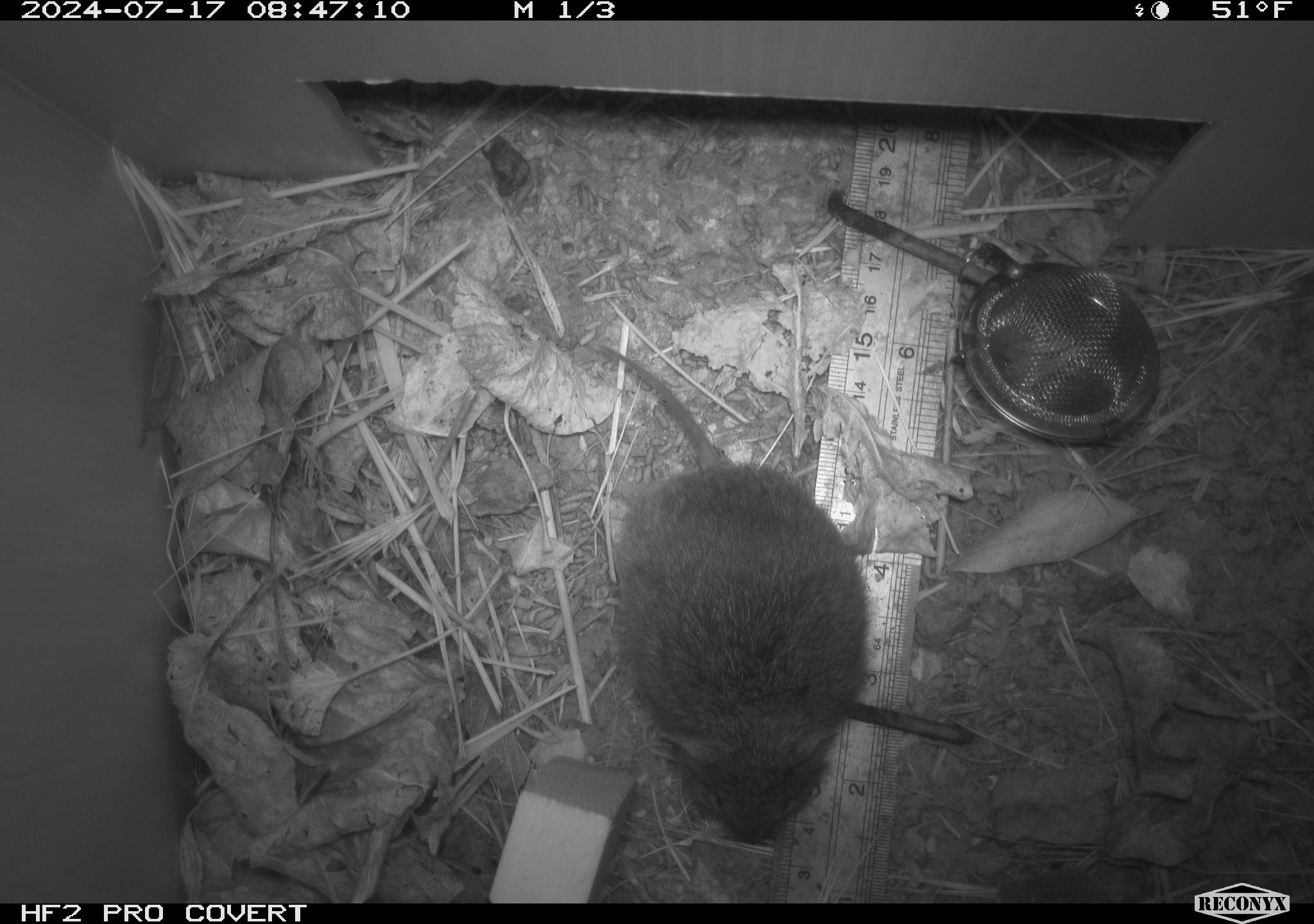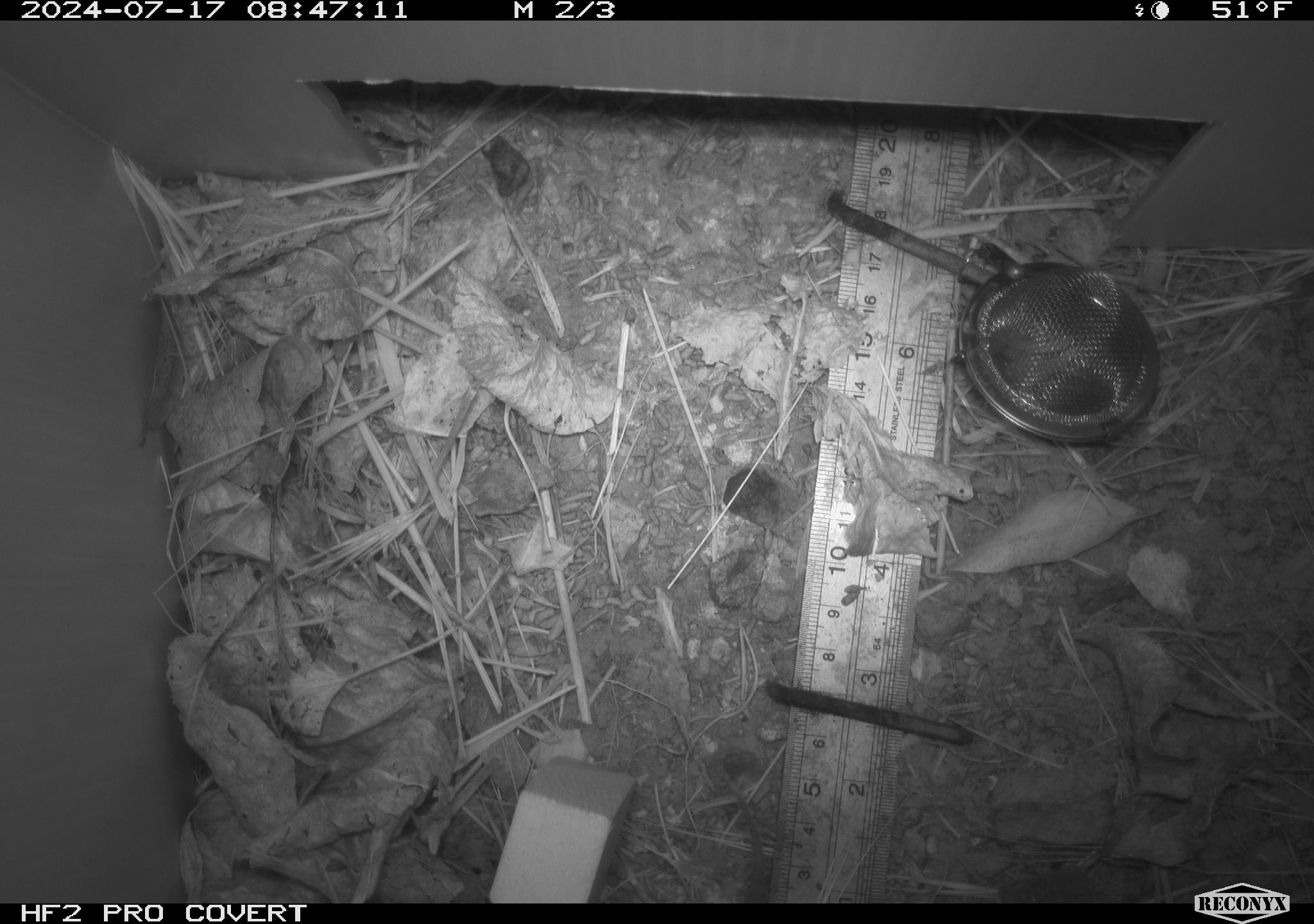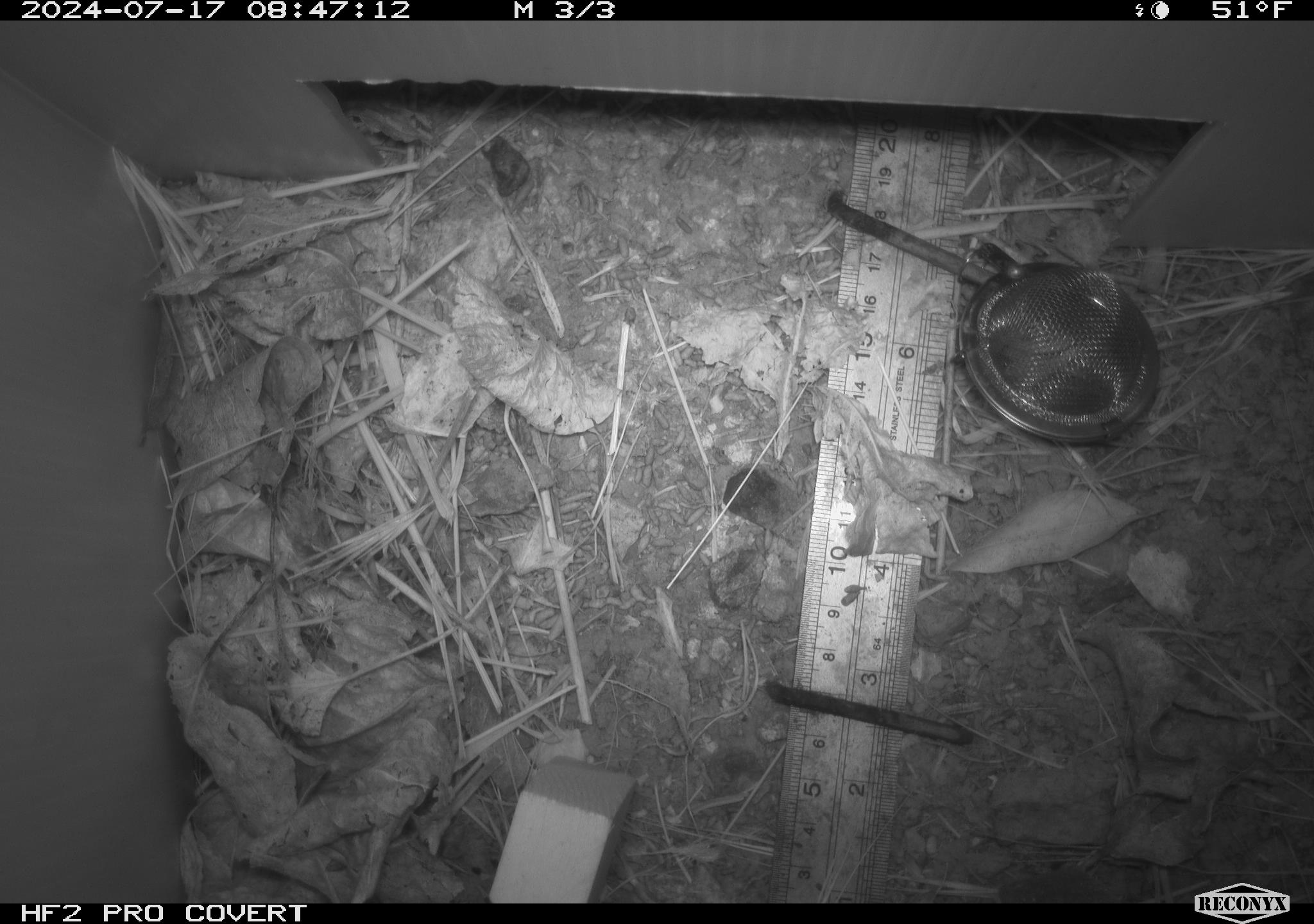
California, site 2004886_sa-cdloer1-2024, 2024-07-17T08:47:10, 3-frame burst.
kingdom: Animalia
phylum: Chordata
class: Mammalia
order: Rodentia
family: Cricetidae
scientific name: Arvicolinae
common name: voles, lemmings, and muskrats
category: arvicolinae subfamily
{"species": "arvicolinae subfamily (voles, lemmings, and muskrats) (Arvicolinae)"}